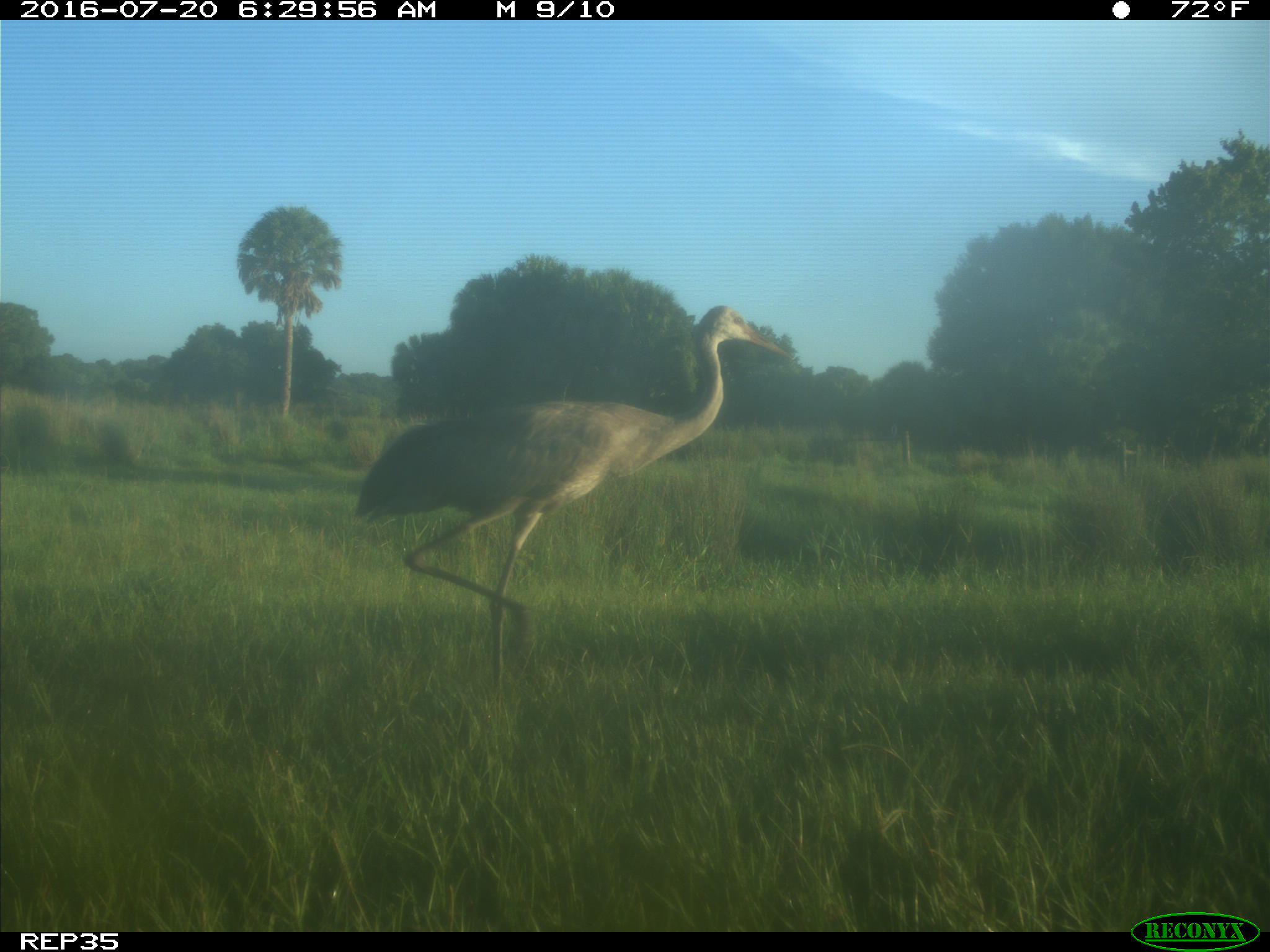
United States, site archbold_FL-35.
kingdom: Animalia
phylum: Chordata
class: Aves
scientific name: Aves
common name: birds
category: unidentified bird